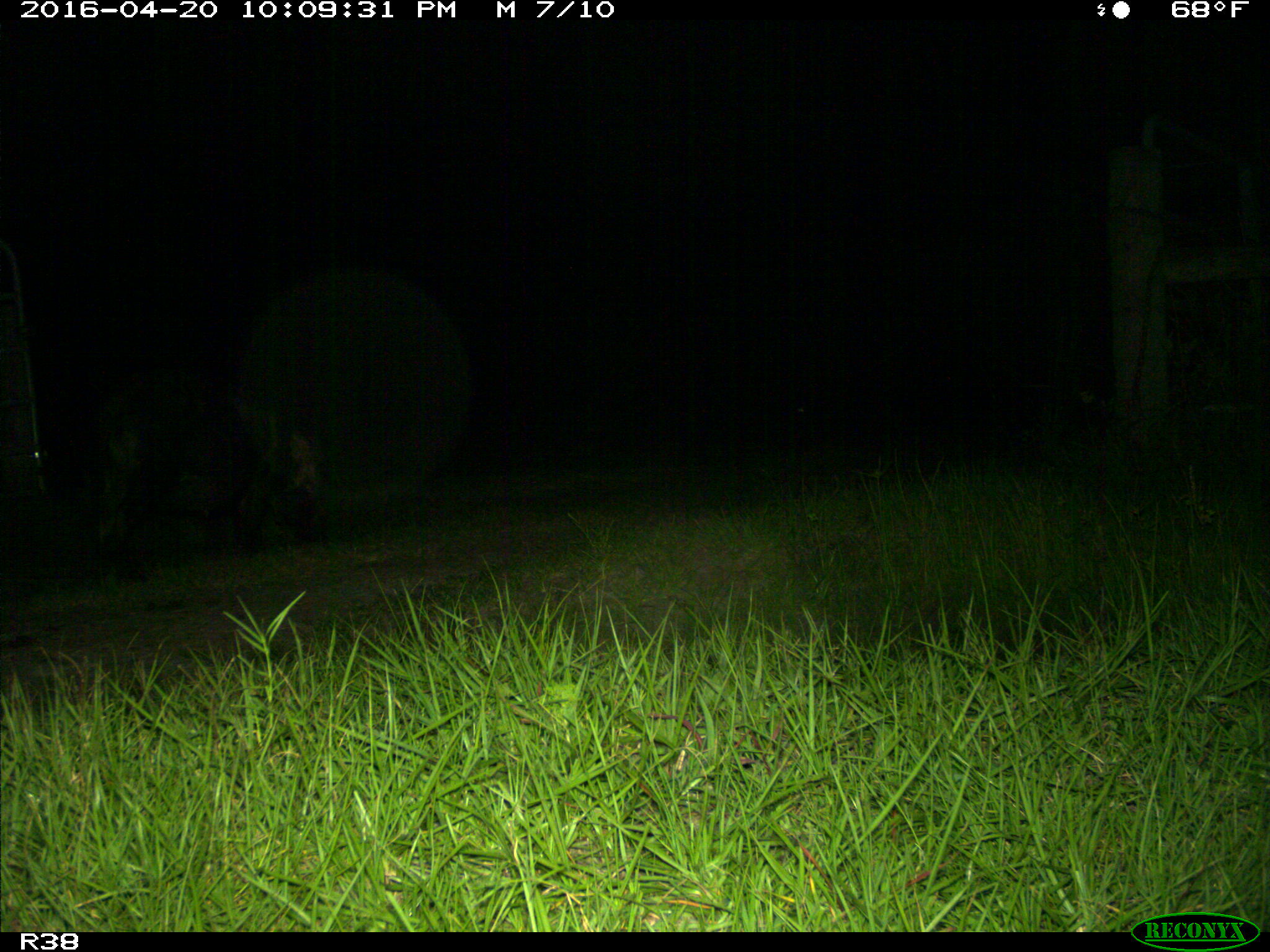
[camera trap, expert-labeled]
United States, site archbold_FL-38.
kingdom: Animalia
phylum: Chordata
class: Mammalia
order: Artiodactyla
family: Suidae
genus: Sus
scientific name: Sus scrofa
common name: wild boar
Sus scrofa (wild boar).